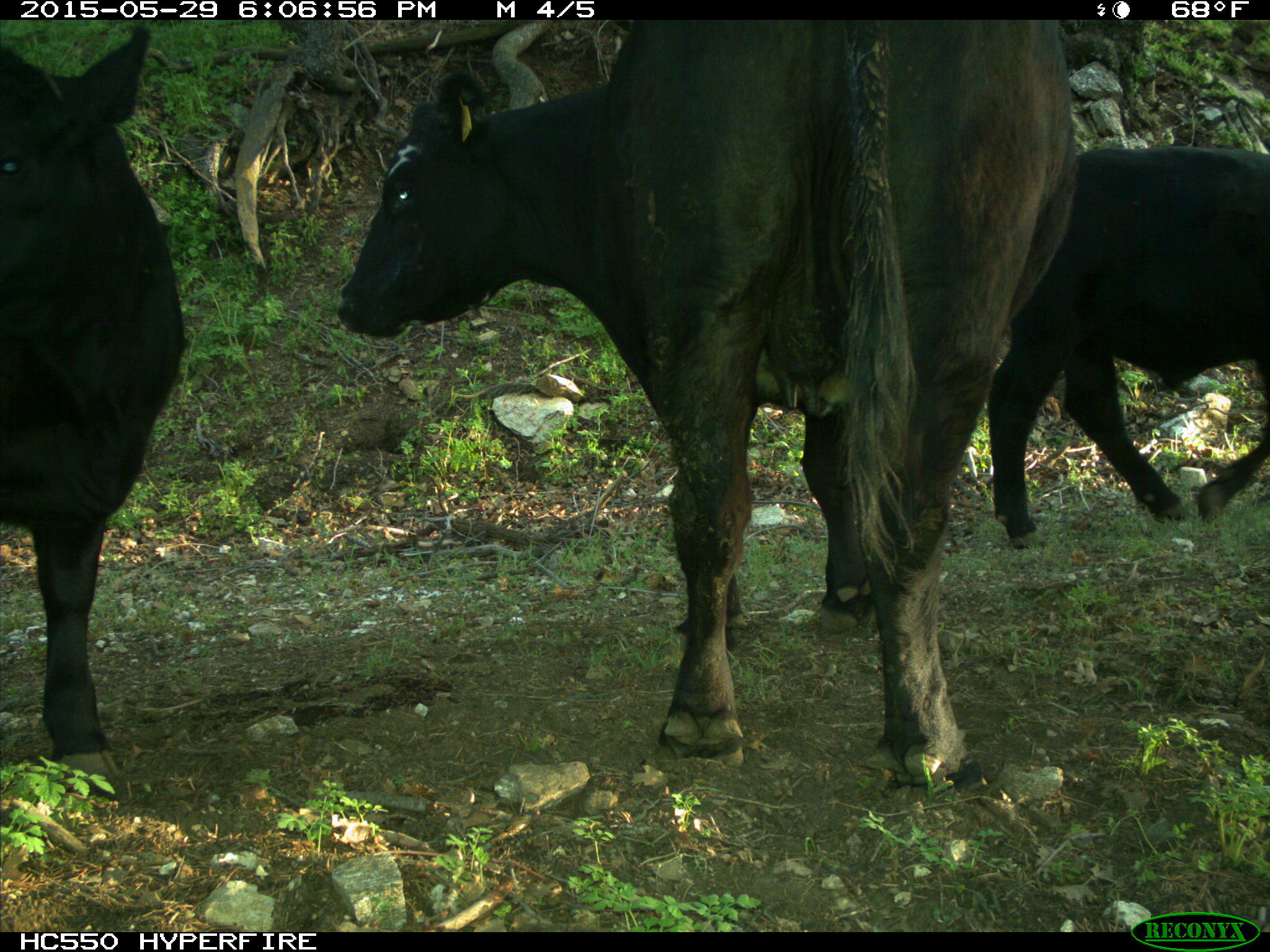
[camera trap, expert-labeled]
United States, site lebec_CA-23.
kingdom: Animalia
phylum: Chordata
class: Mammalia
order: Artiodactyla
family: Bovidae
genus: Bos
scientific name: Bos taurus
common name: domestic cow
Bos taurus (domestic cow).